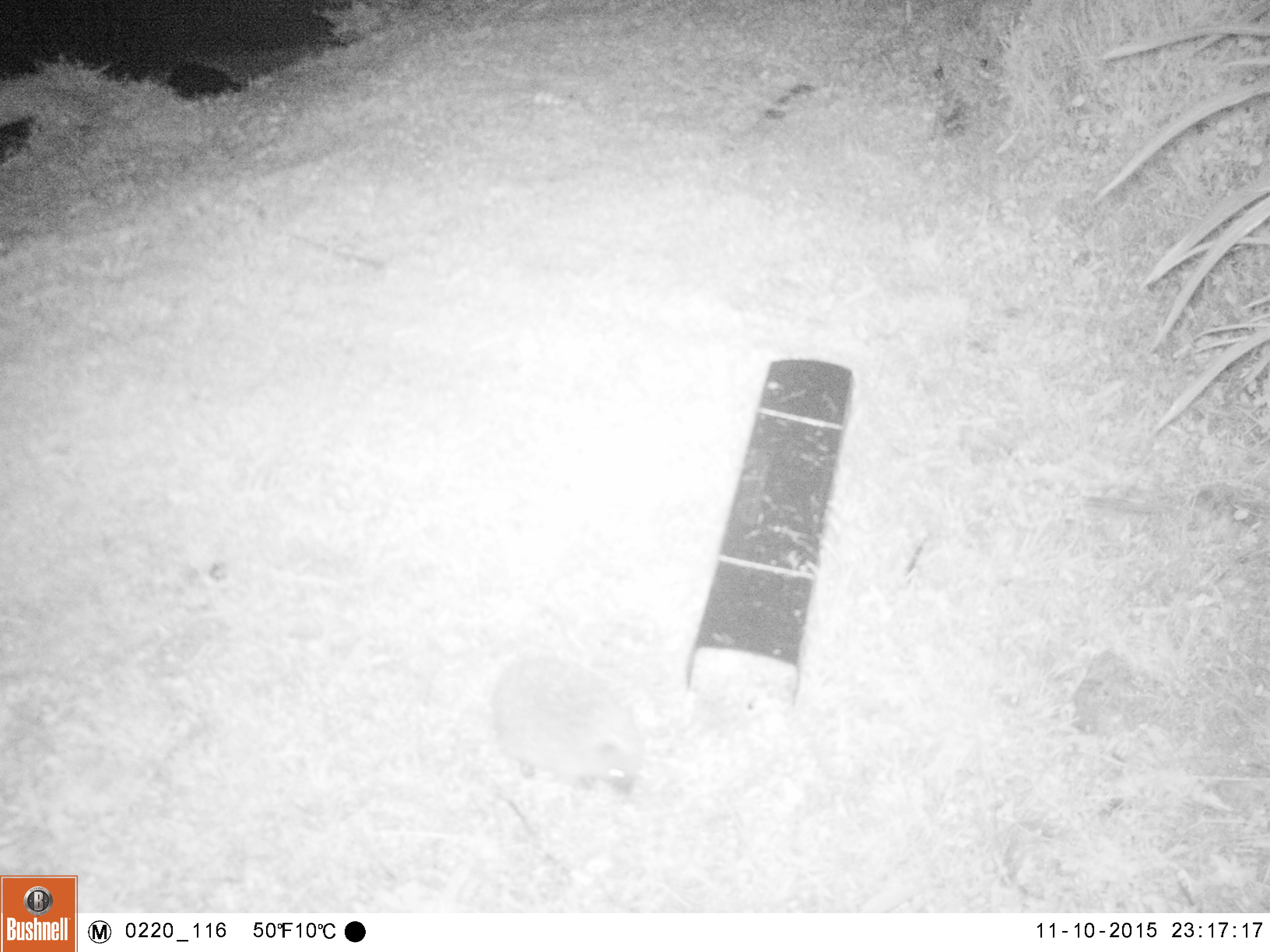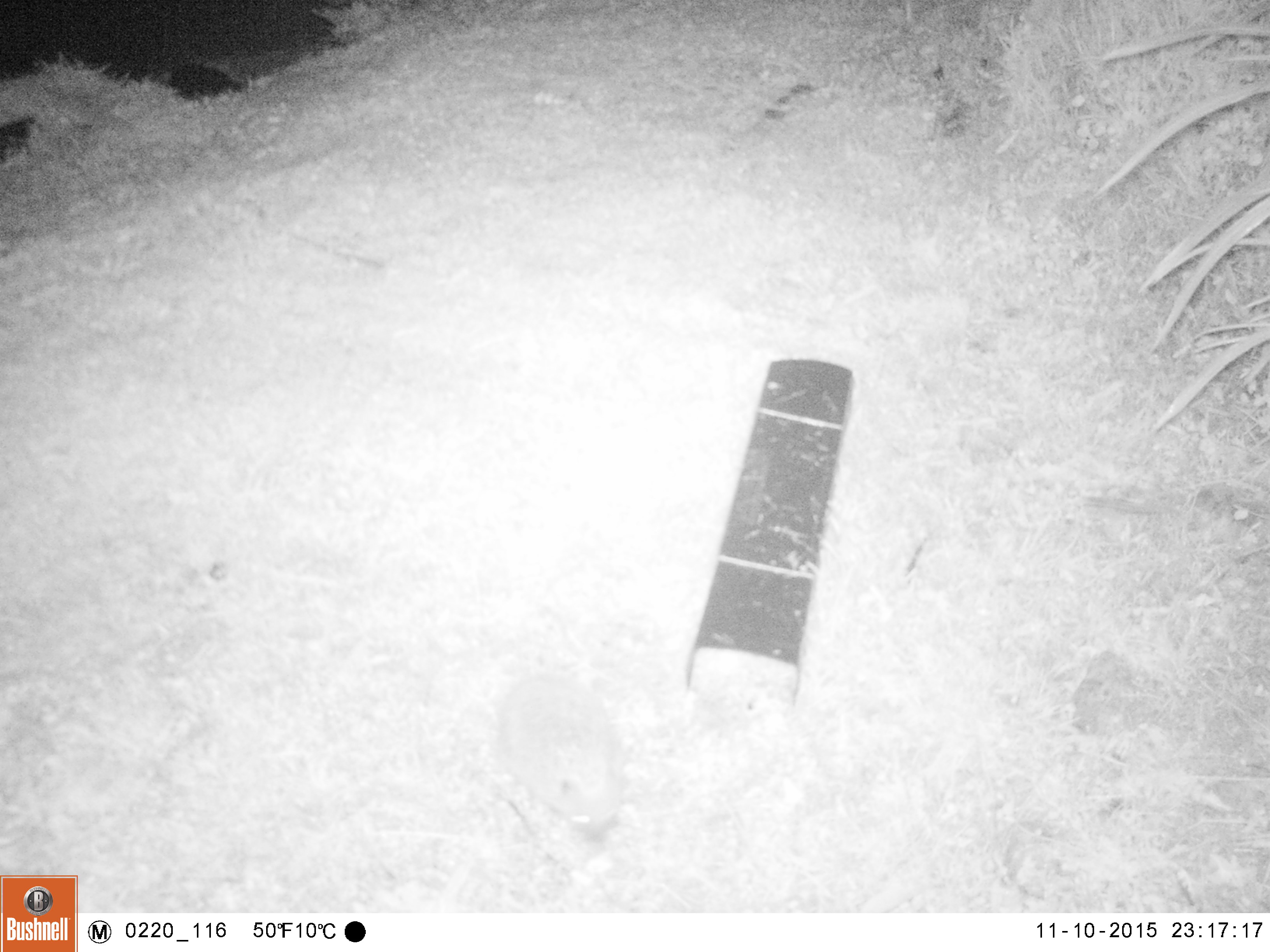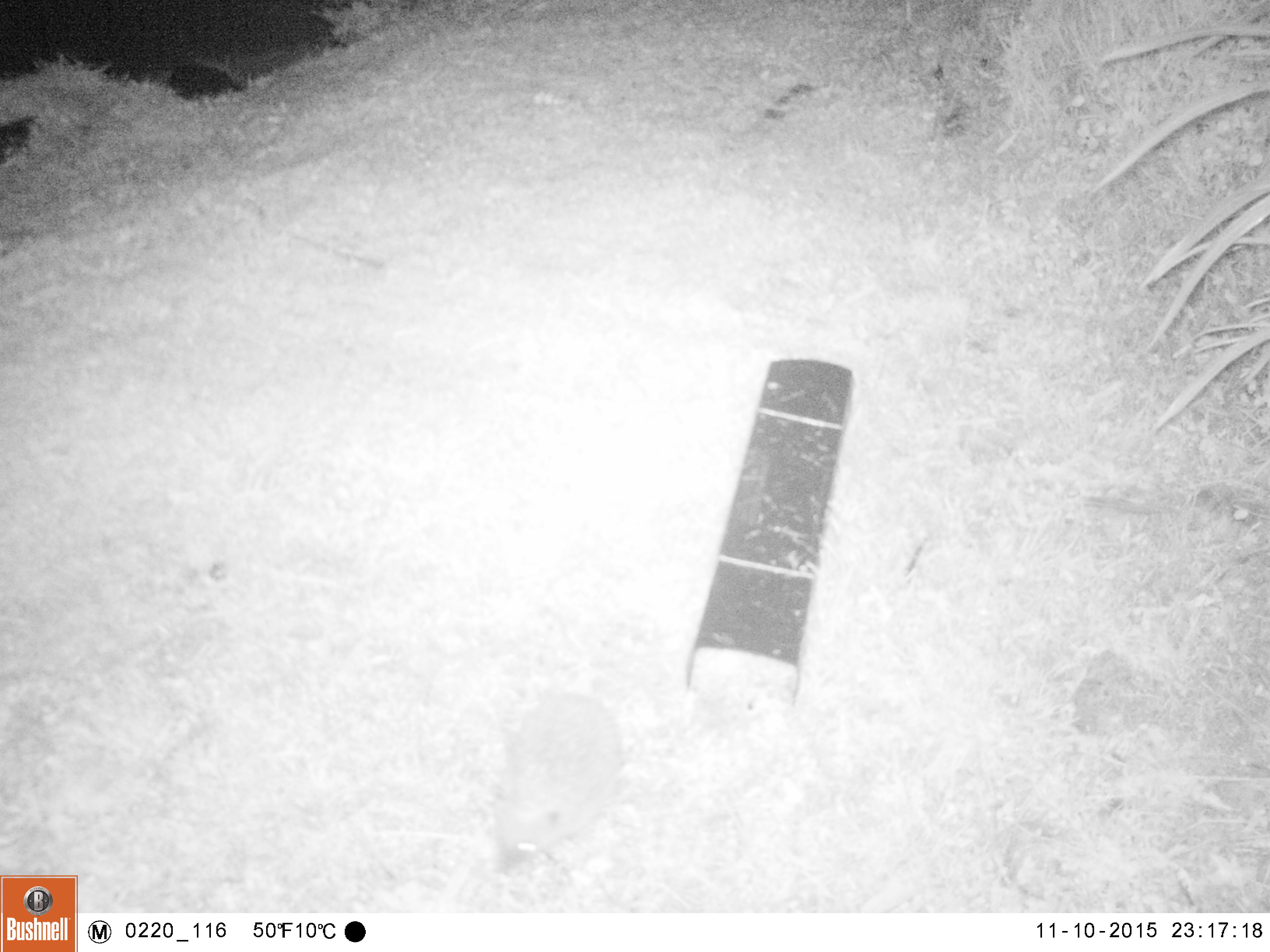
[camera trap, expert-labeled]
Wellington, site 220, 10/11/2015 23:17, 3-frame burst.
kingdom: Animalia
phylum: Chordata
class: Mammalia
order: Eulipotyphla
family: Erinaceidae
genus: Erinaceus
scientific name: Erinaceus europaeus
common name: hedgehog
Hedgehog (Erinaceus europaeus).